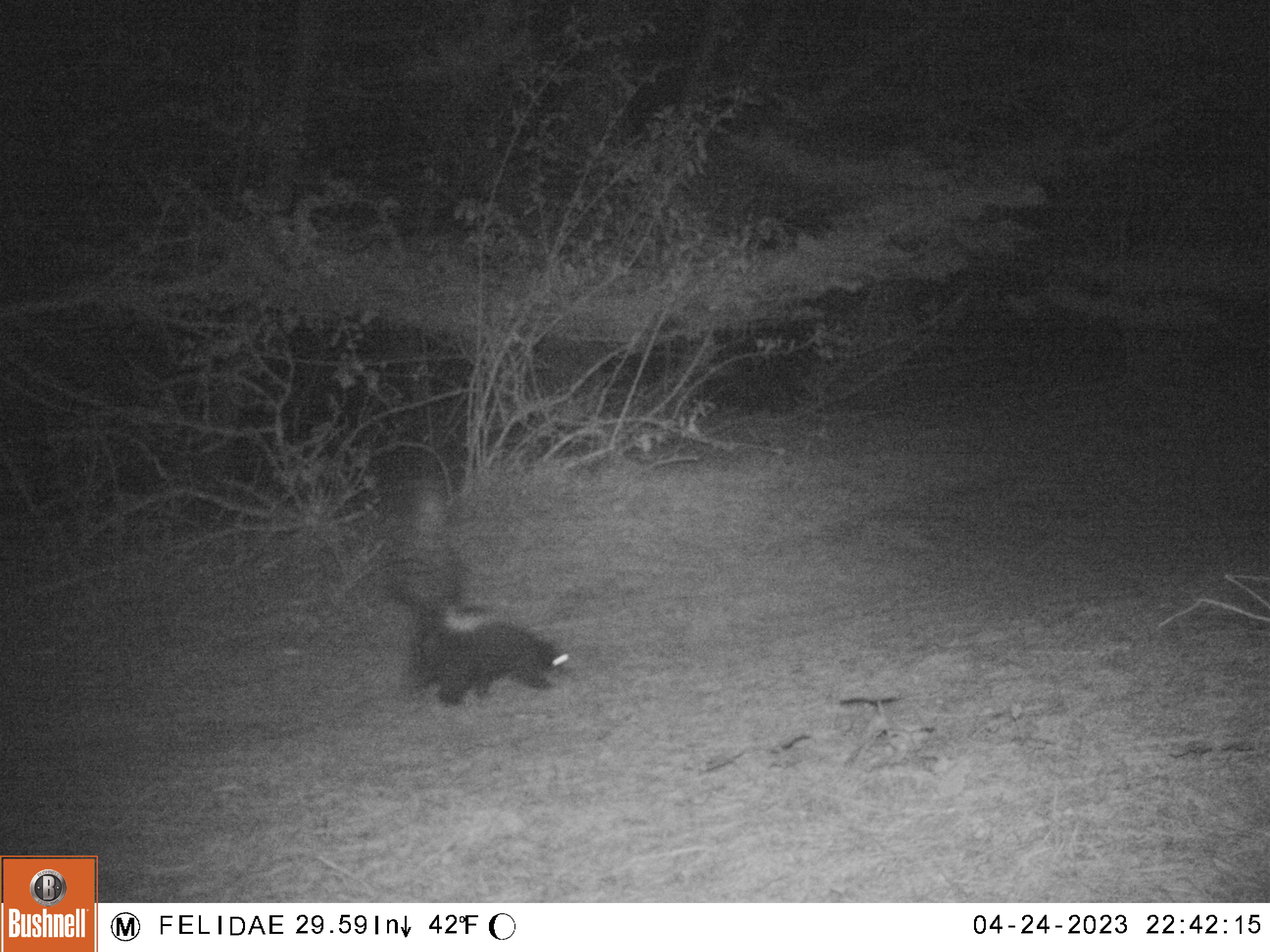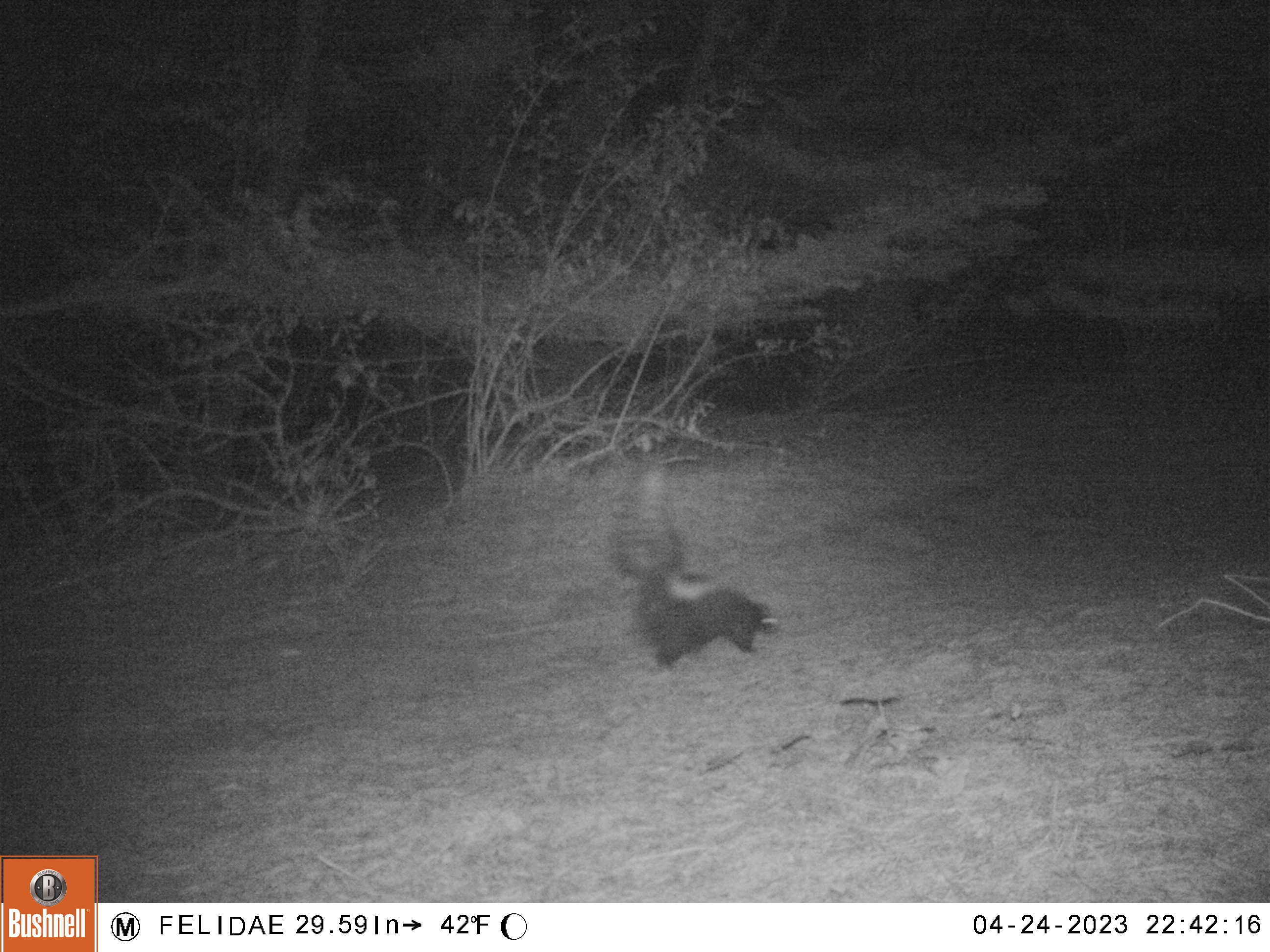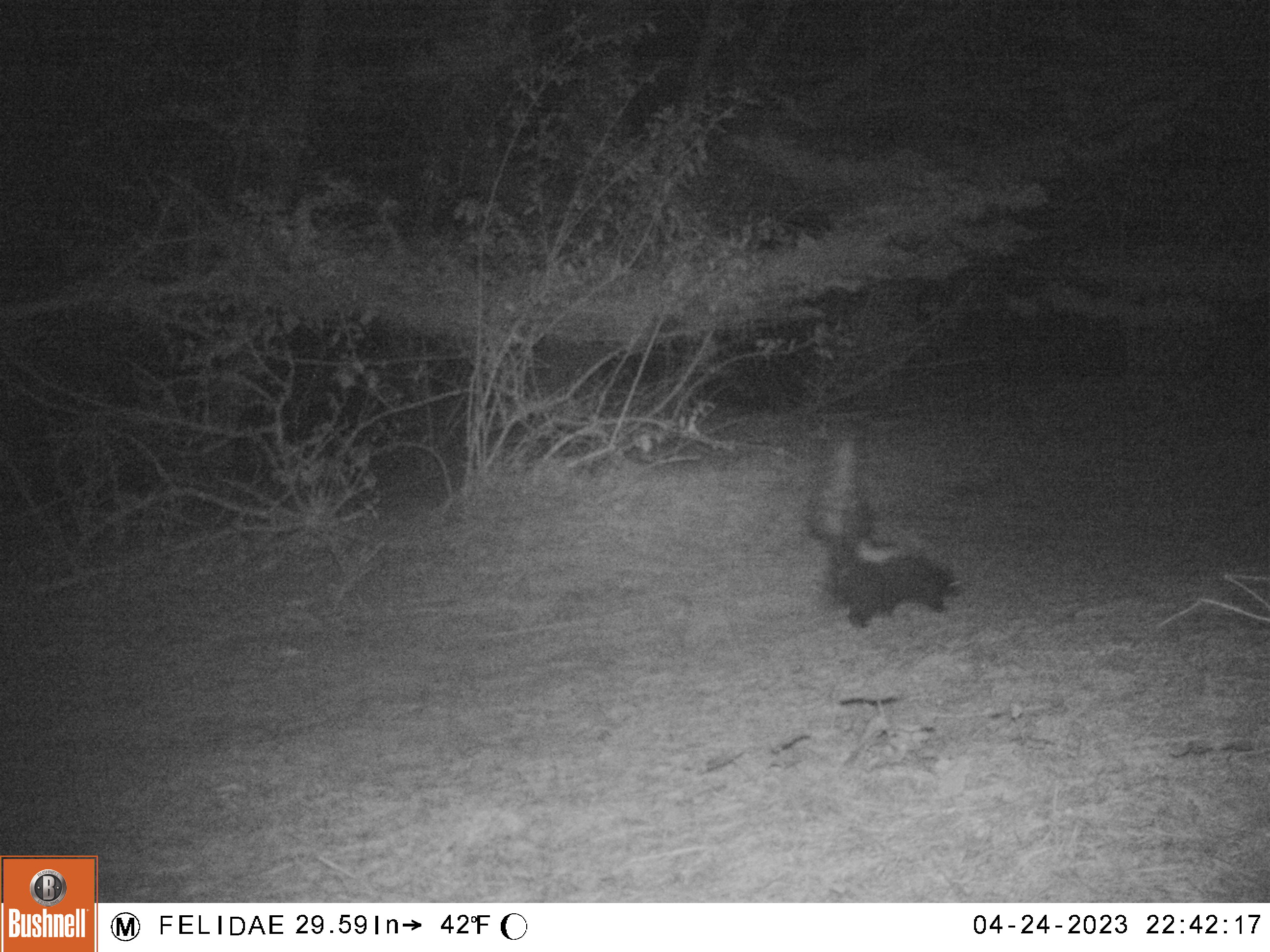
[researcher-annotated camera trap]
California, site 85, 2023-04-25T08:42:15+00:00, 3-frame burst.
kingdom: Animalia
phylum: Chordata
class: Mammalia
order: Carnivora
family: Mephitidae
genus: Mephitis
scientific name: Mephitis mephitis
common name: striped skunk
Striped skunk (Mephitis mephitis).